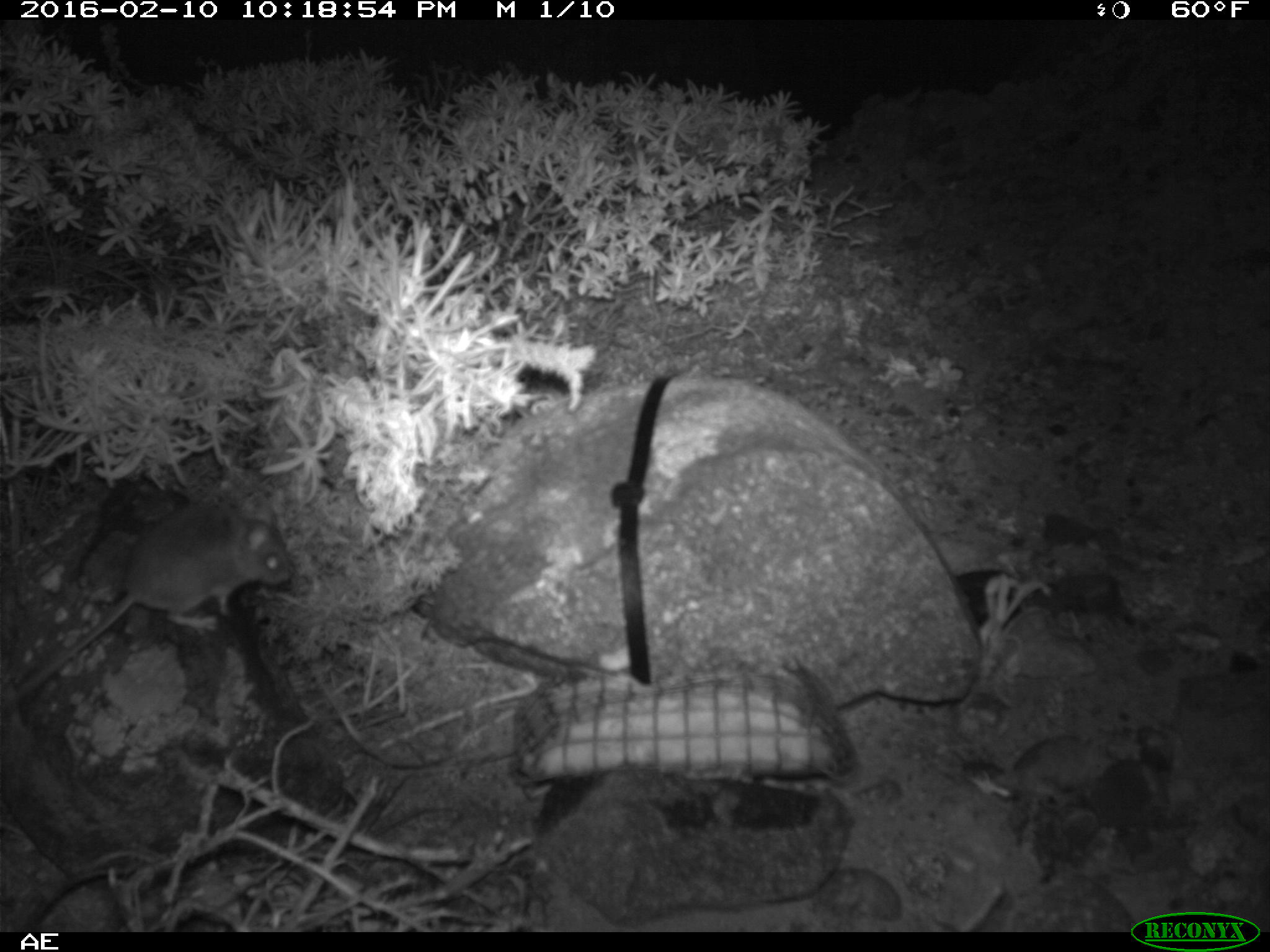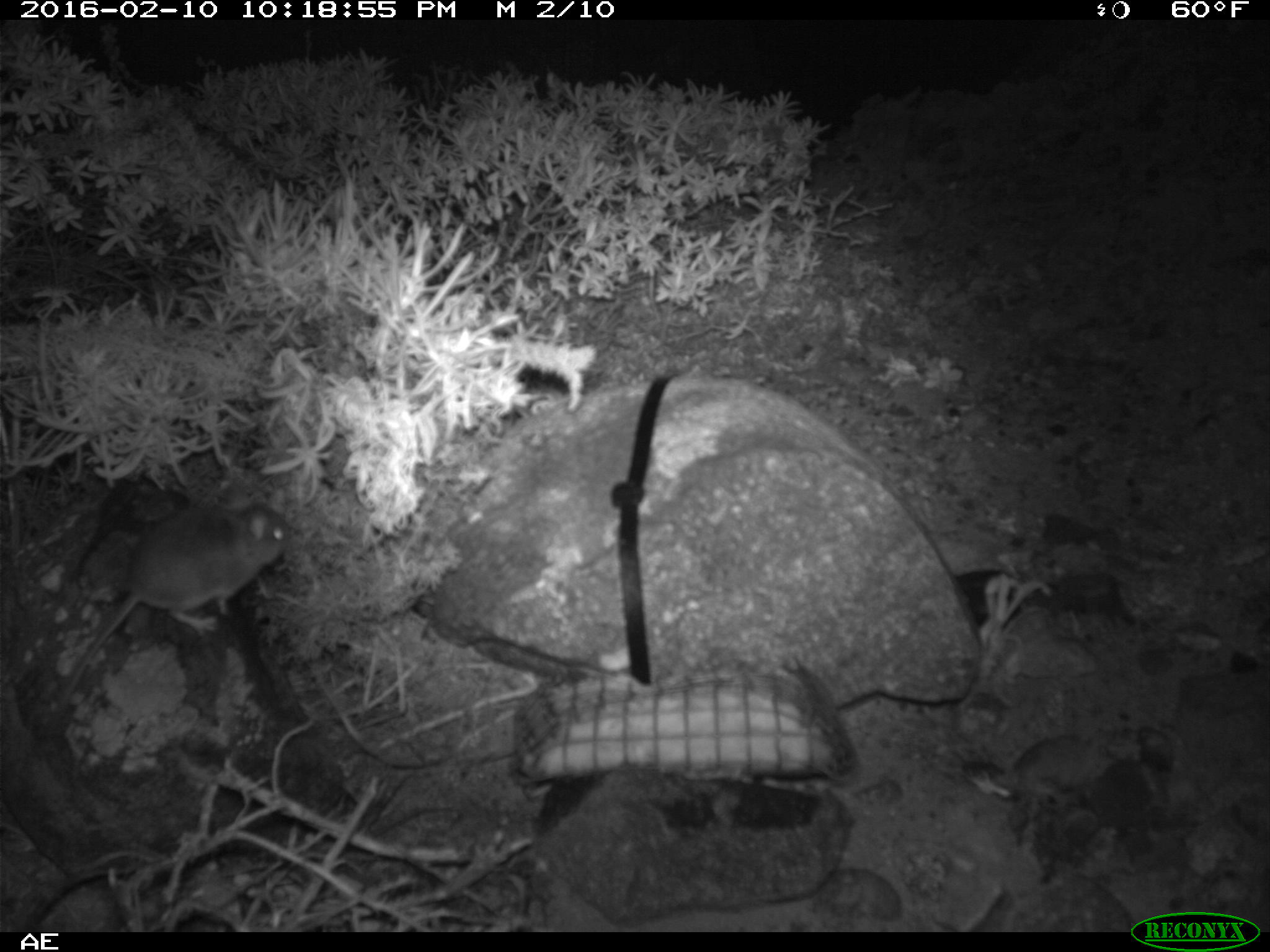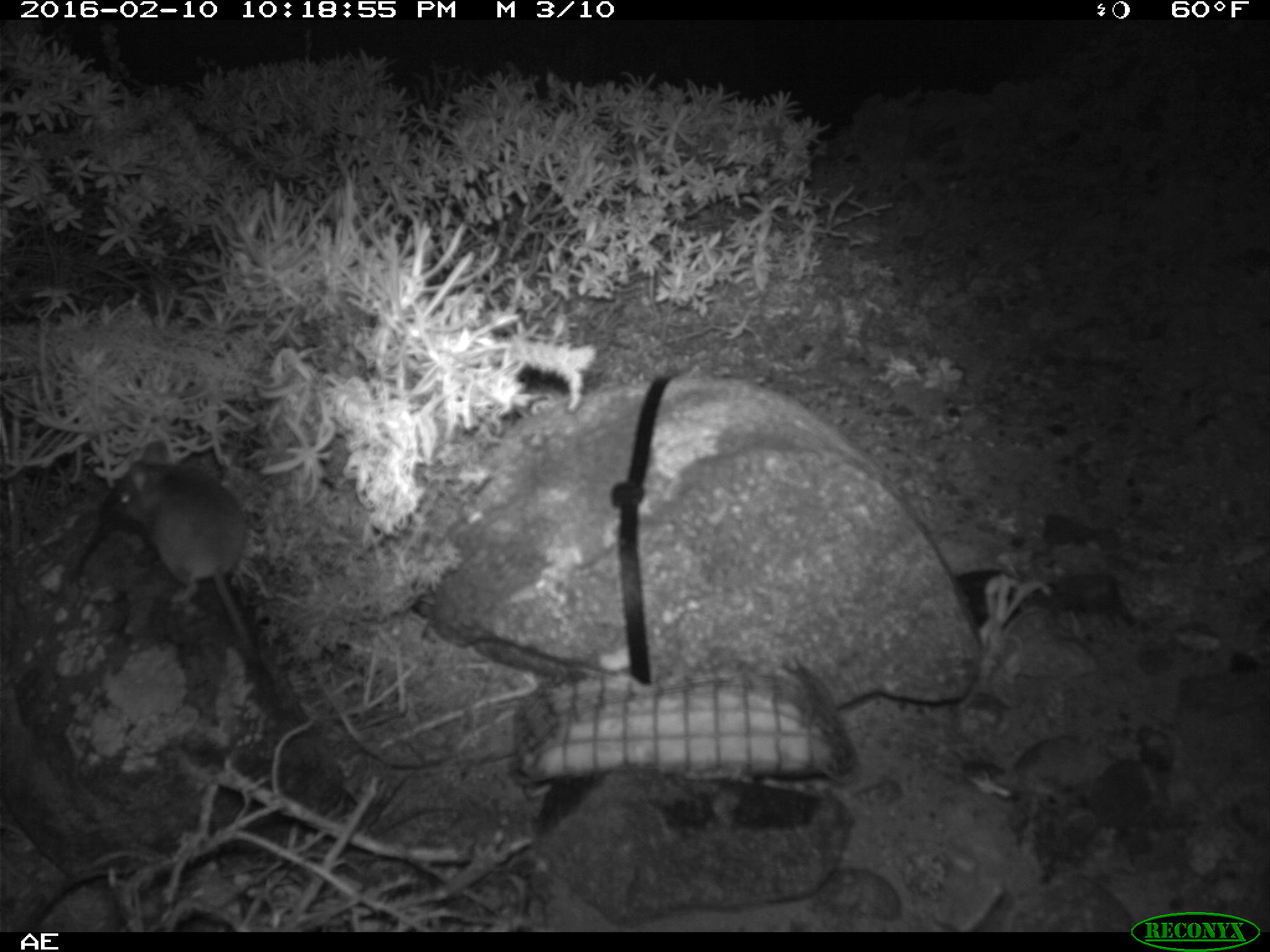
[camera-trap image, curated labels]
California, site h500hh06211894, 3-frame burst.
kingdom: Animalia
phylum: Chordata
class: Mammalia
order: Rodentia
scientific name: Rodentia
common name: rodent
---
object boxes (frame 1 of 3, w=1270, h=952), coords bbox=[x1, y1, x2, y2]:
rodent: bbox=[0, 501, 287, 711]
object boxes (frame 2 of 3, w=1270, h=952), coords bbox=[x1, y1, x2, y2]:
rodent: bbox=[33, 498, 288, 746]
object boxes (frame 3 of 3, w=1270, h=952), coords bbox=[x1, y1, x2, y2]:
rodent: bbox=[109, 434, 264, 674]